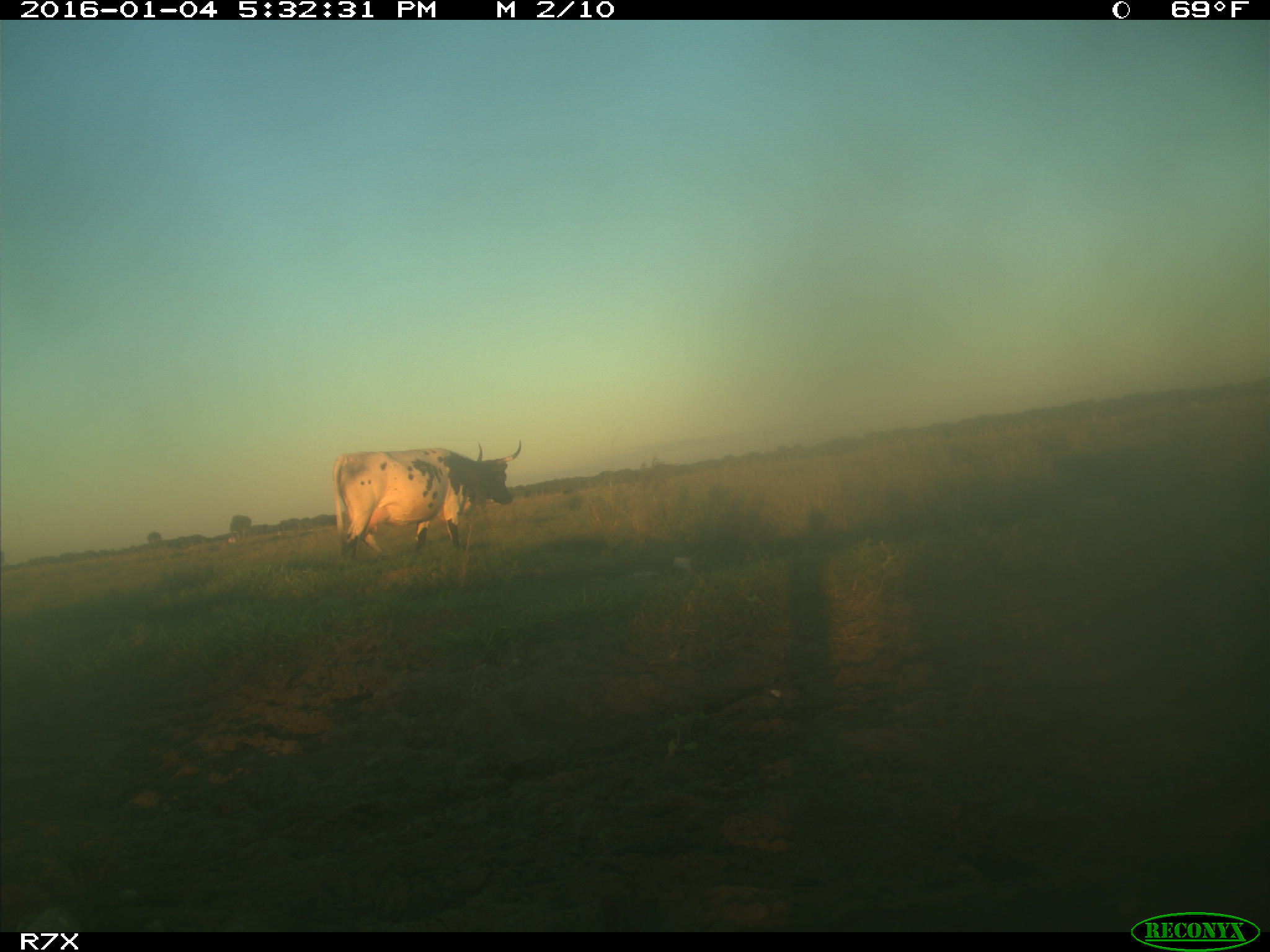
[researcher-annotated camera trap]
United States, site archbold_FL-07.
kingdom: Animalia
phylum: Chordata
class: Mammalia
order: Artiodactyla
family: Bovidae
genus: Bos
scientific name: Bos taurus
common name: domestic cow